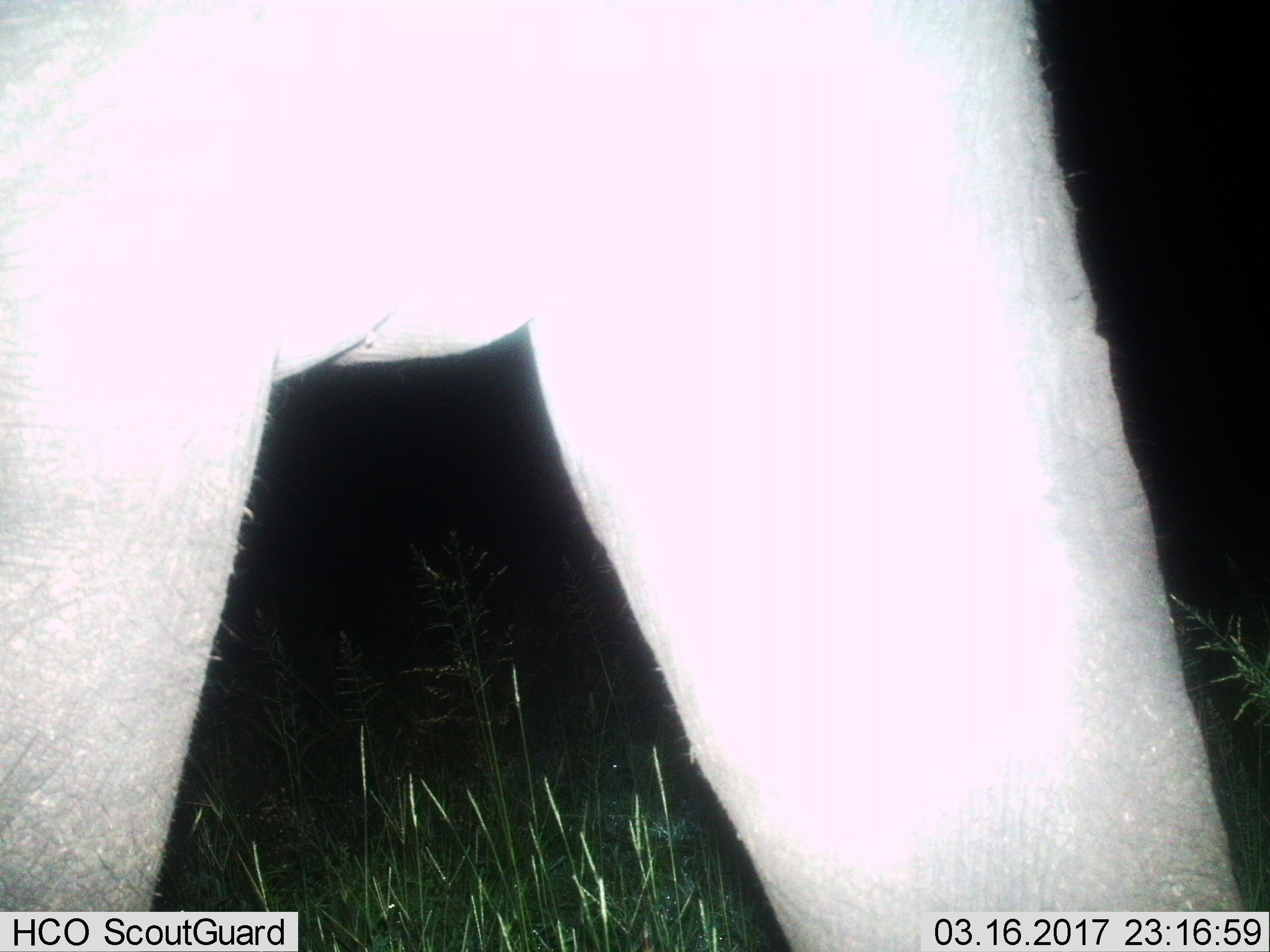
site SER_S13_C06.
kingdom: Animalia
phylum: Chordata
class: Mammalia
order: Proboscidea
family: Elephantidae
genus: Loxodonta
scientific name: Loxodonta africana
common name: african bush elephant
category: elephant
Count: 1.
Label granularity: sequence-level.